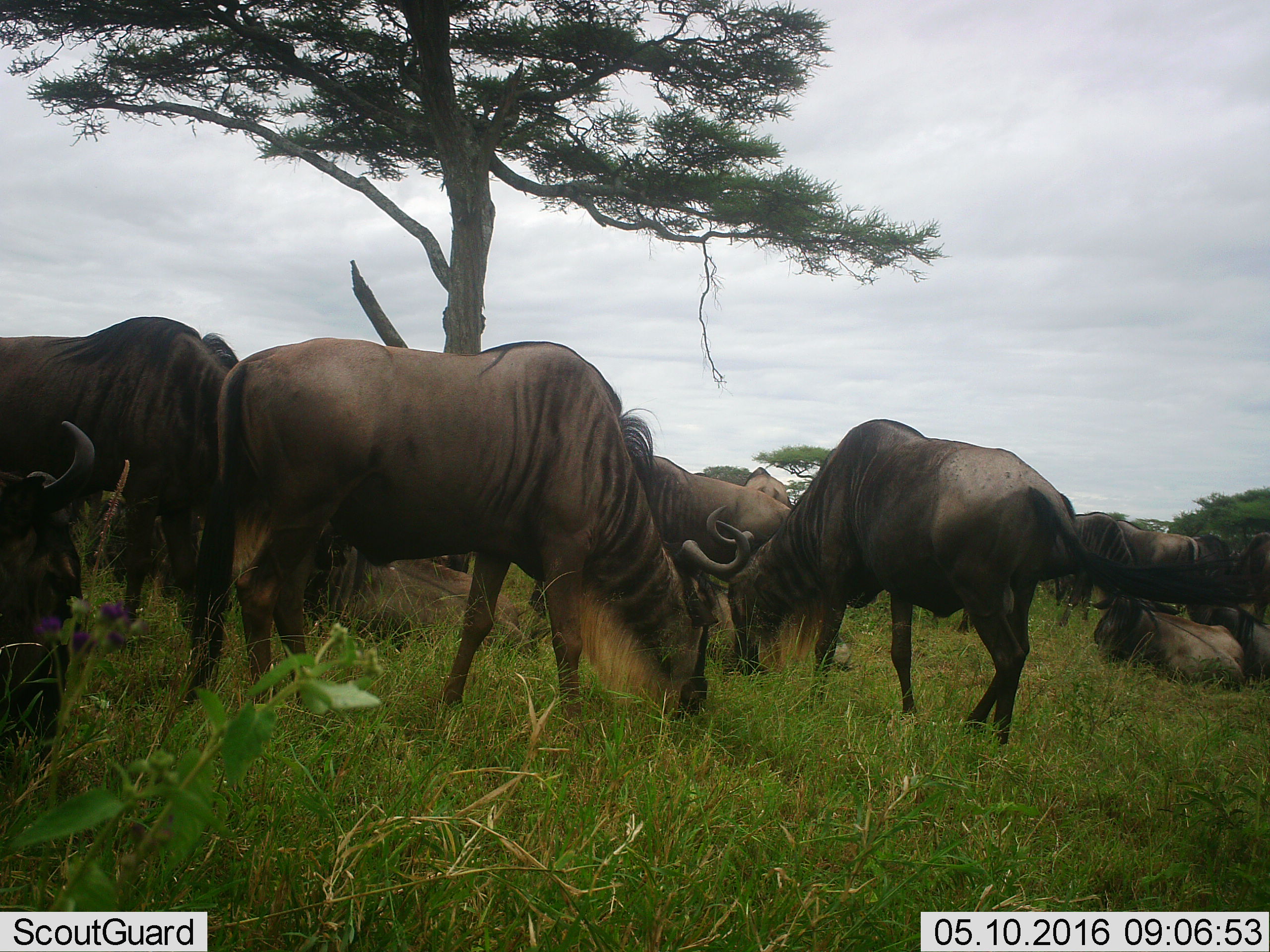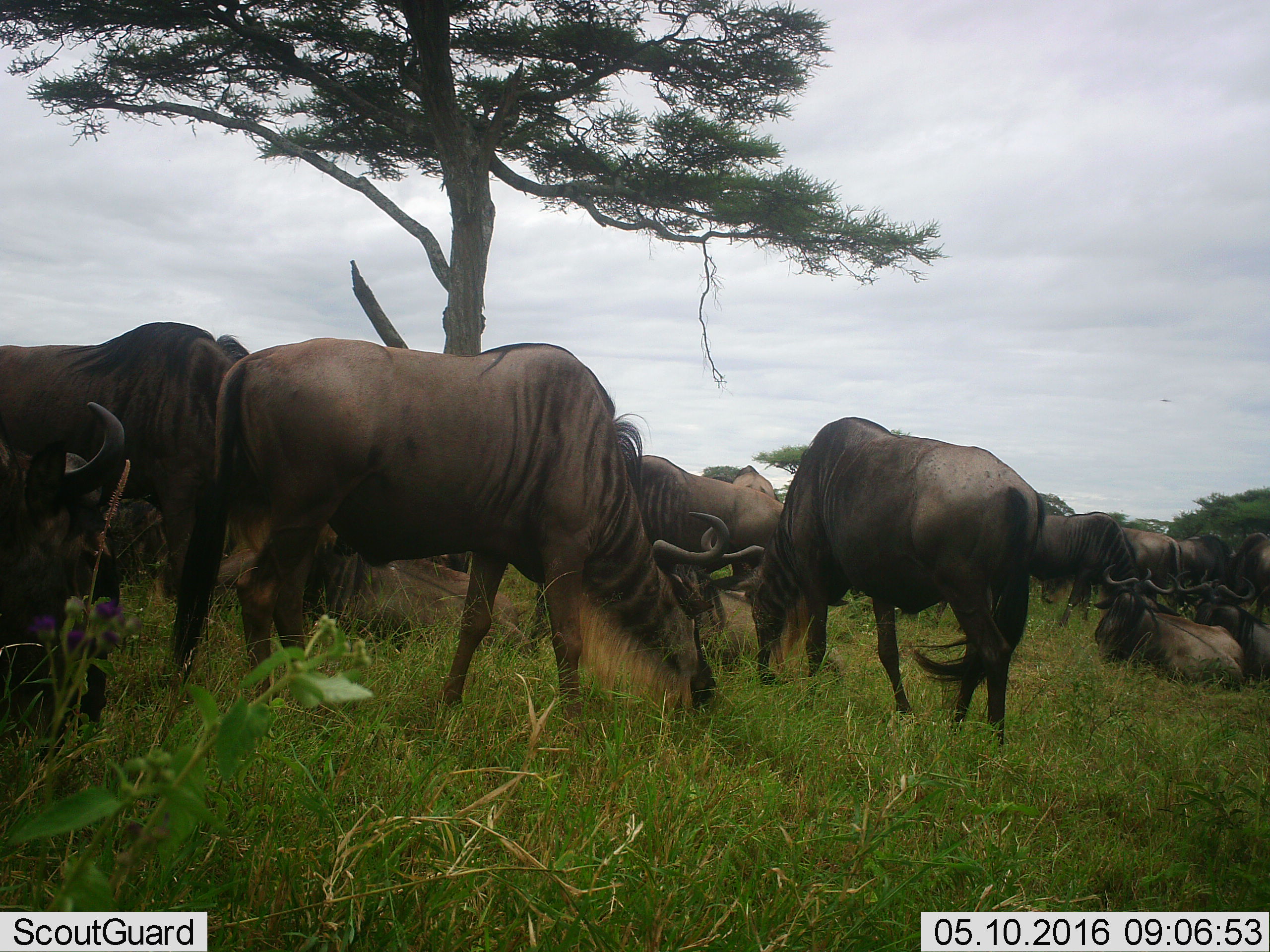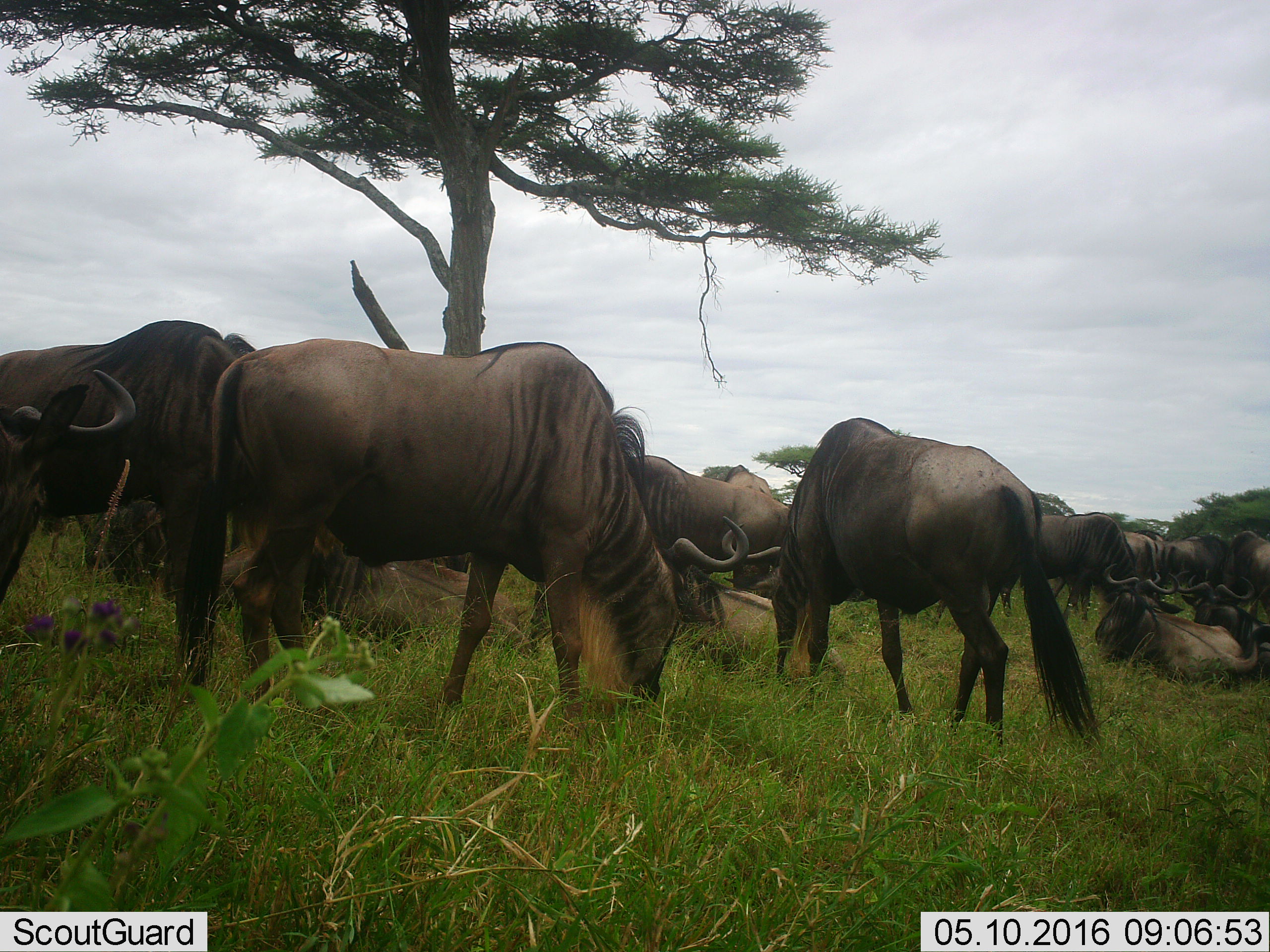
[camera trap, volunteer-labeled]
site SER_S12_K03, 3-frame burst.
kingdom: Animalia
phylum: Chordata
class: Mammalia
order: Artiodactyla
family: Bovidae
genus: Connochaetes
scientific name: Connochaetes taurinus taurinus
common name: blue wildebeest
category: wildebeestblue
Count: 11-50.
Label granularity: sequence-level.